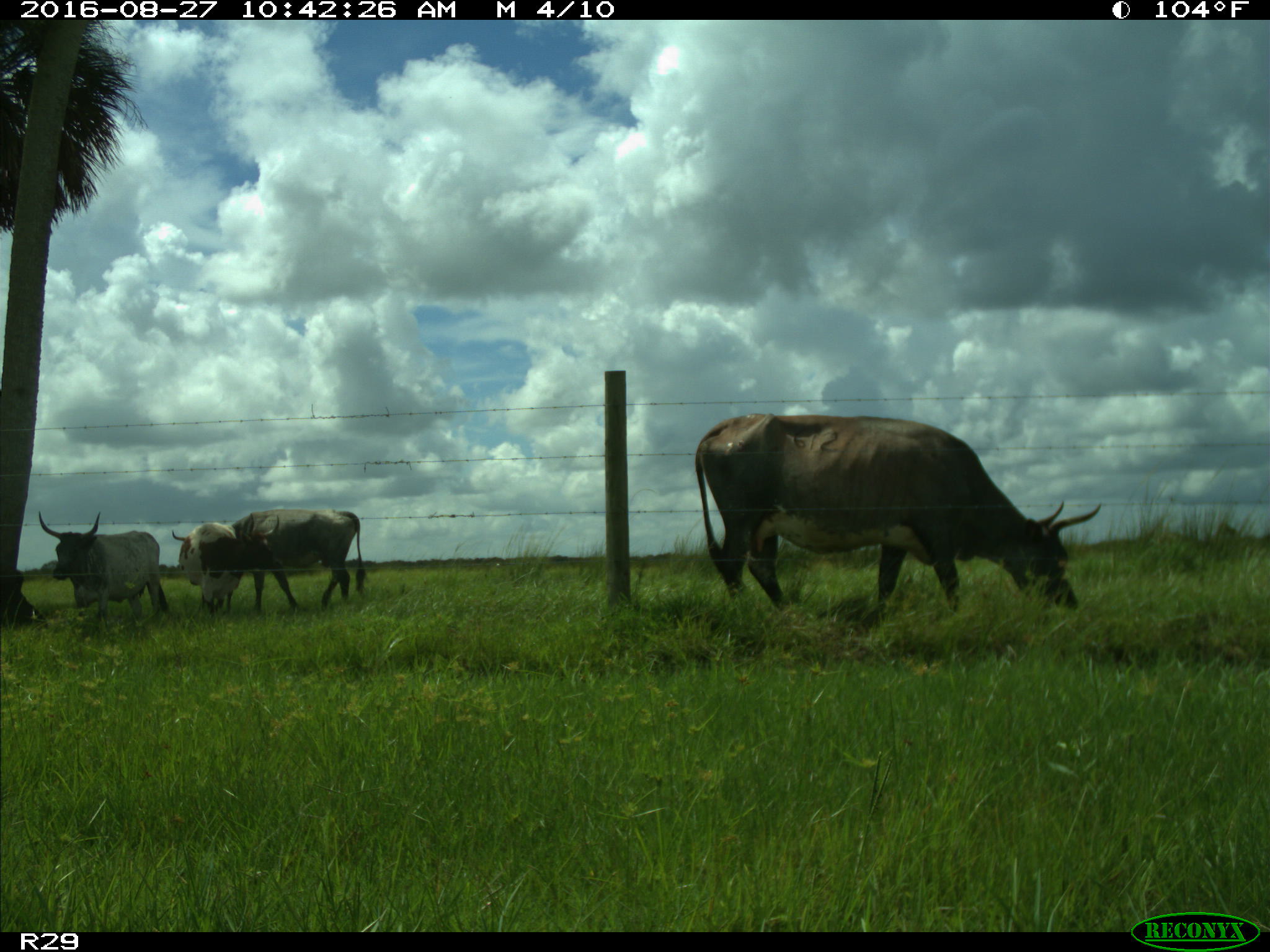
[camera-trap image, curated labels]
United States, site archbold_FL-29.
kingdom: Animalia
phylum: Chordata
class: Mammalia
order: Artiodactyla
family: Bovidae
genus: Bos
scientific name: Bos taurus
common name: domestic cow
Bos taurus (domestic cow).